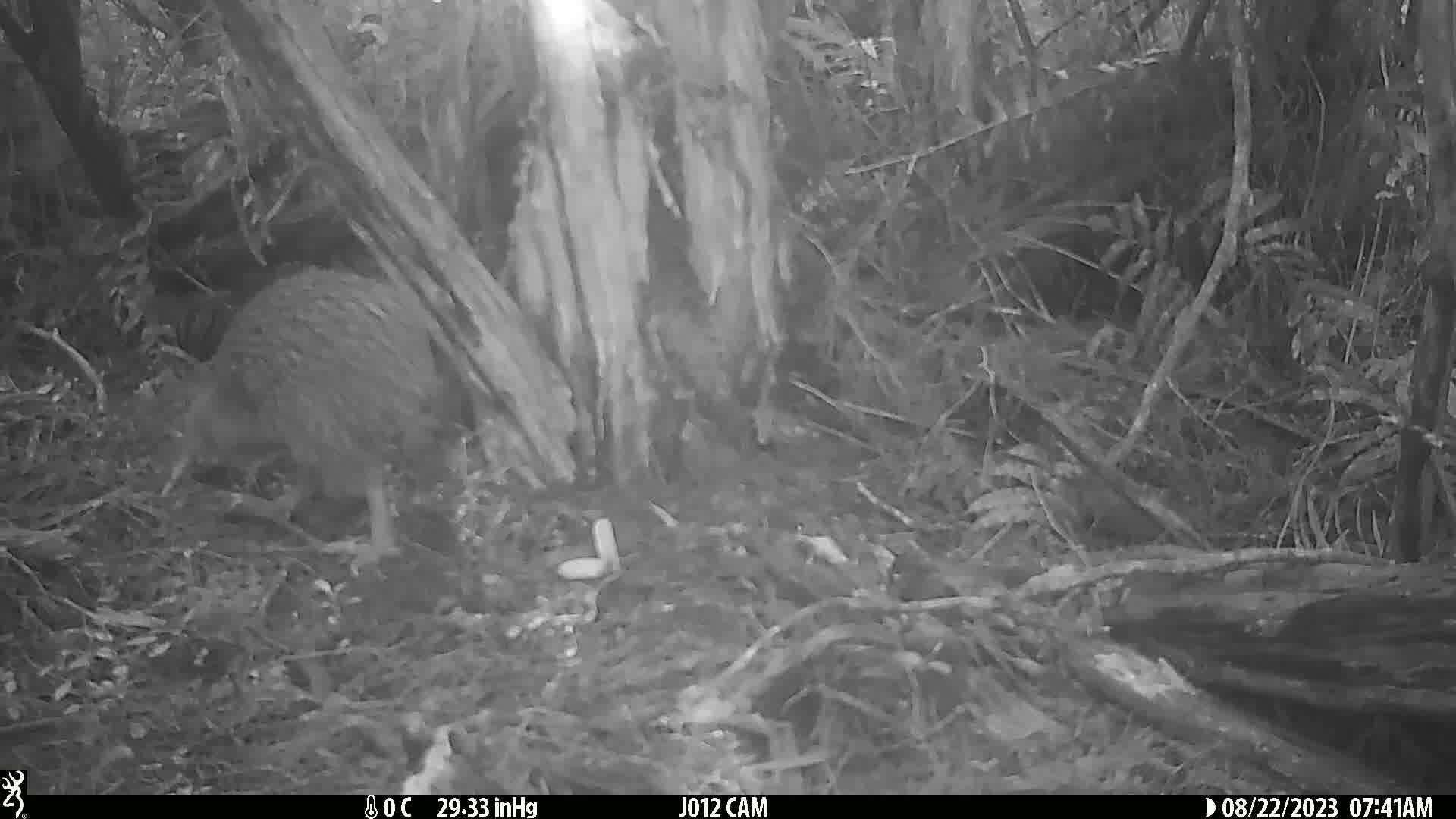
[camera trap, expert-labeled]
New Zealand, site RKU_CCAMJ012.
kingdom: Animalia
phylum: Chordata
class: Aves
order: Apterygiformes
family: Apterygidae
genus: Apteryx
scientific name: Apteryx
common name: kiwi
Kiwi (Apteryx).